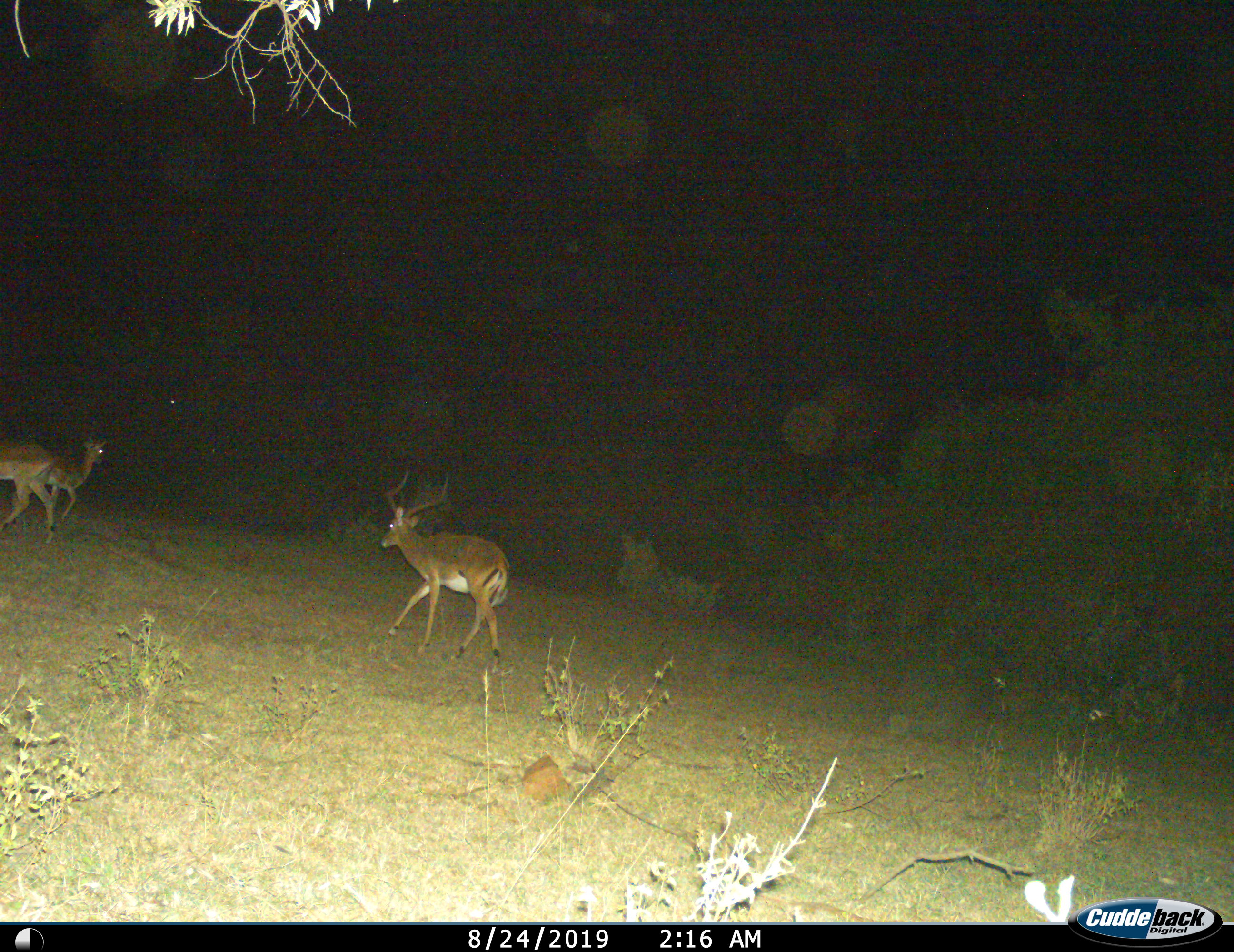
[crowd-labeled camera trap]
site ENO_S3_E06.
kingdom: Animalia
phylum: Chordata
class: Mammalia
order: Artiodactyla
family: Bovidae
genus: Aepyceros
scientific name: Aepyceros melampus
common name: impala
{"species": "impala (Aepyceros melampus)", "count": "3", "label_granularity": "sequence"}